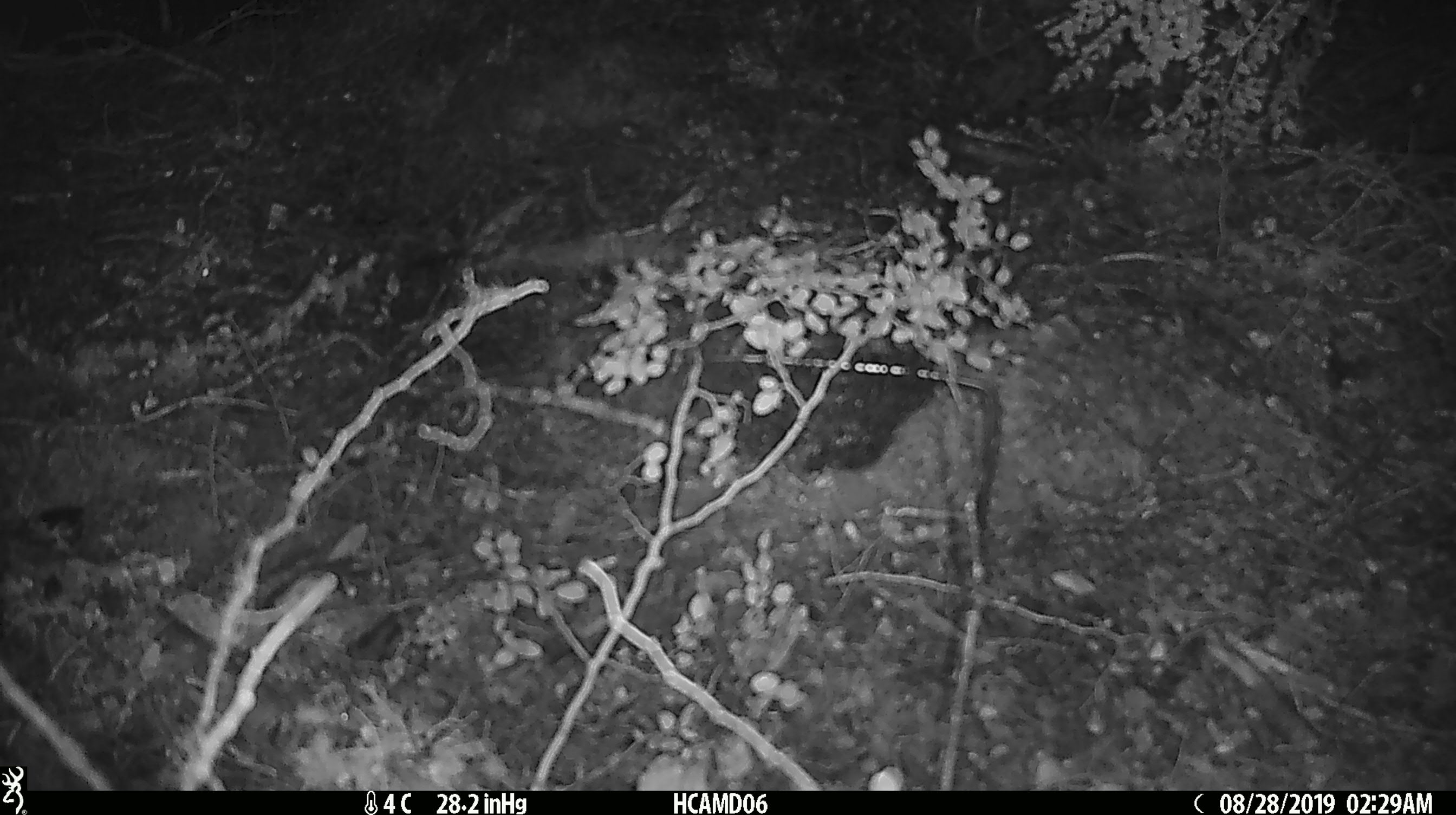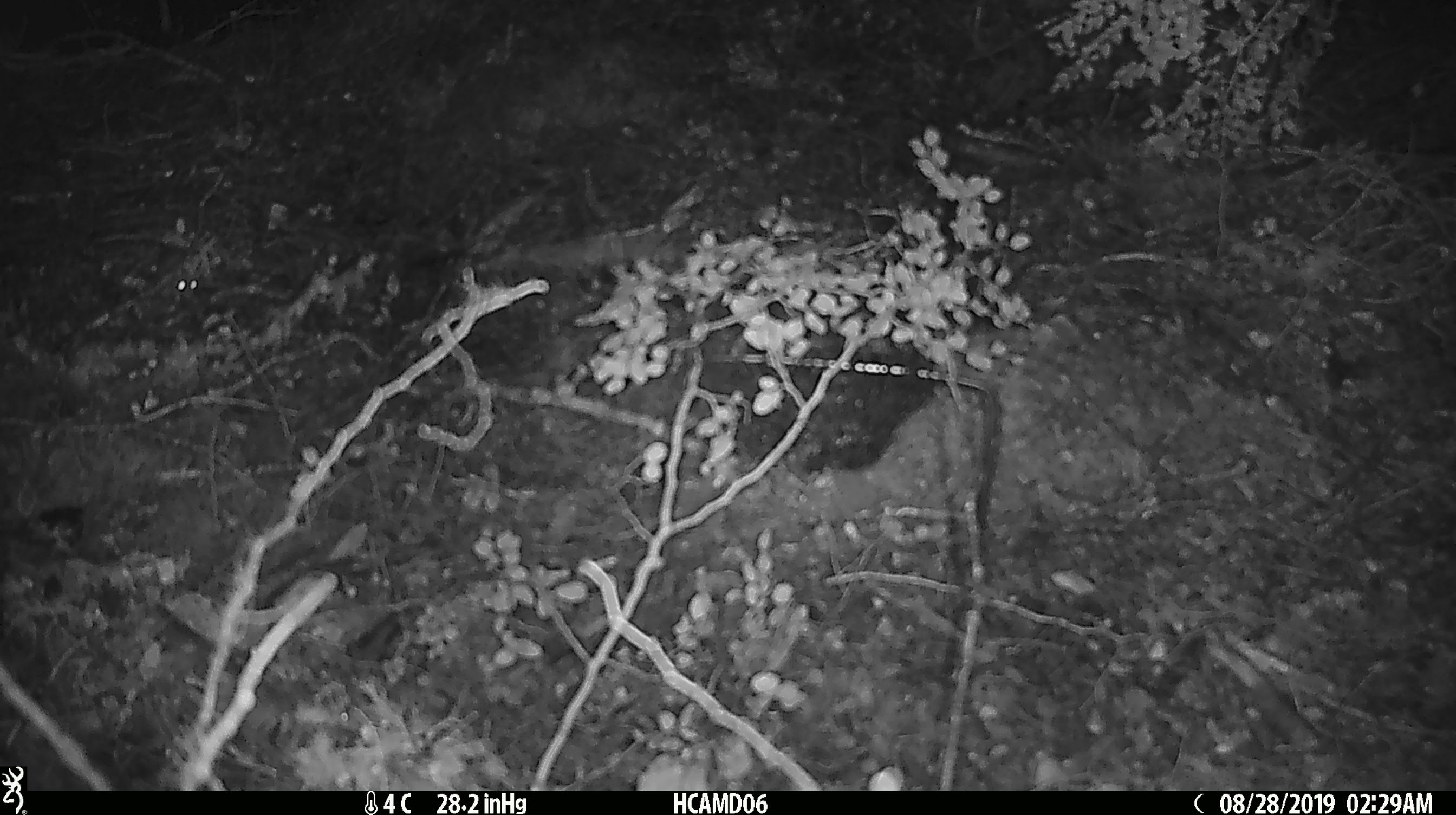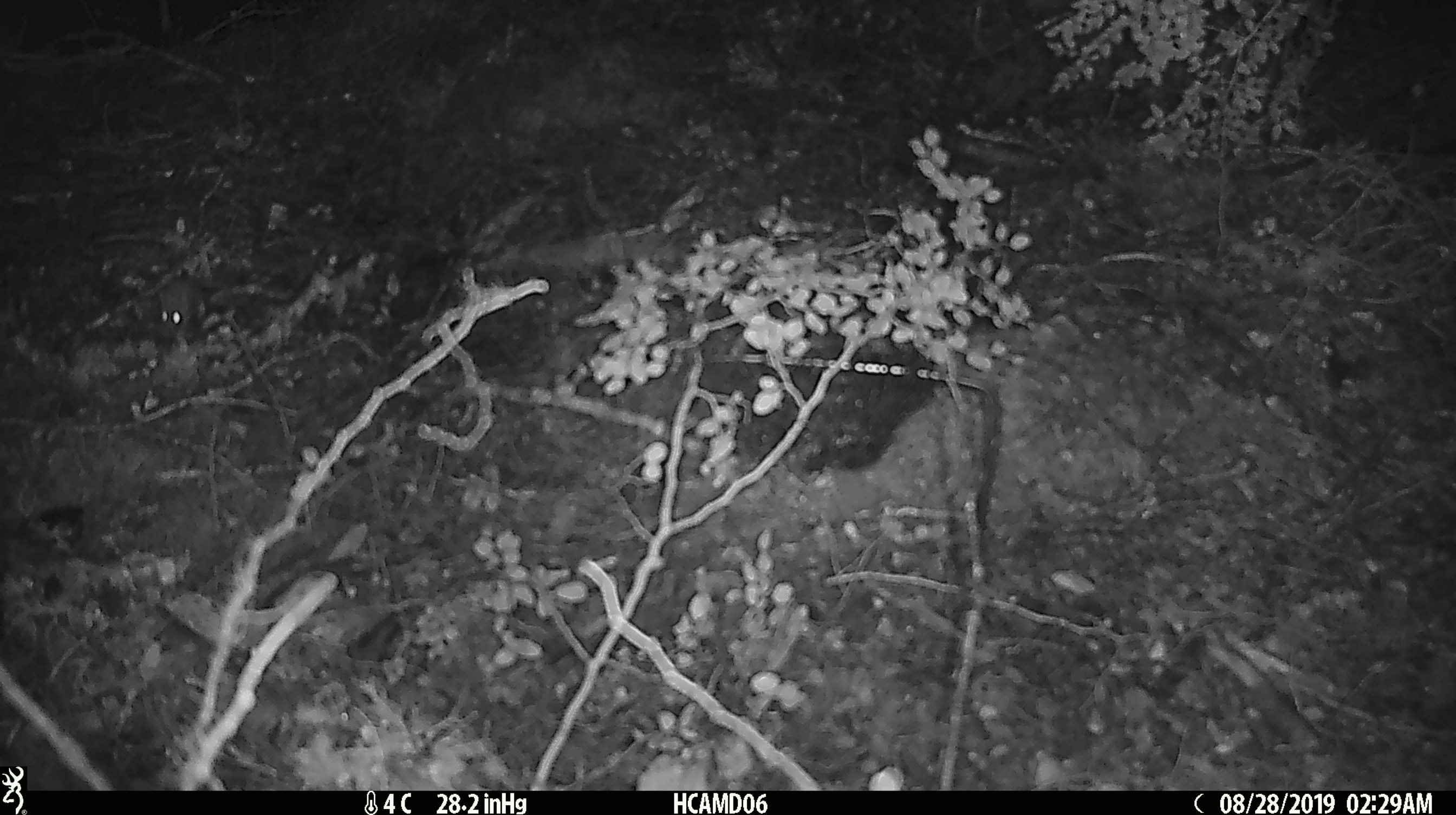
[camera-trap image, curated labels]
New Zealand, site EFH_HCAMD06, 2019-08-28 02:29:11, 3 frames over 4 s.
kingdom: Animalia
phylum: Chordata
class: Mammalia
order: Rodentia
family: Muridae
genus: Mus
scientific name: Mus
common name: mouse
Mouse (Mus).